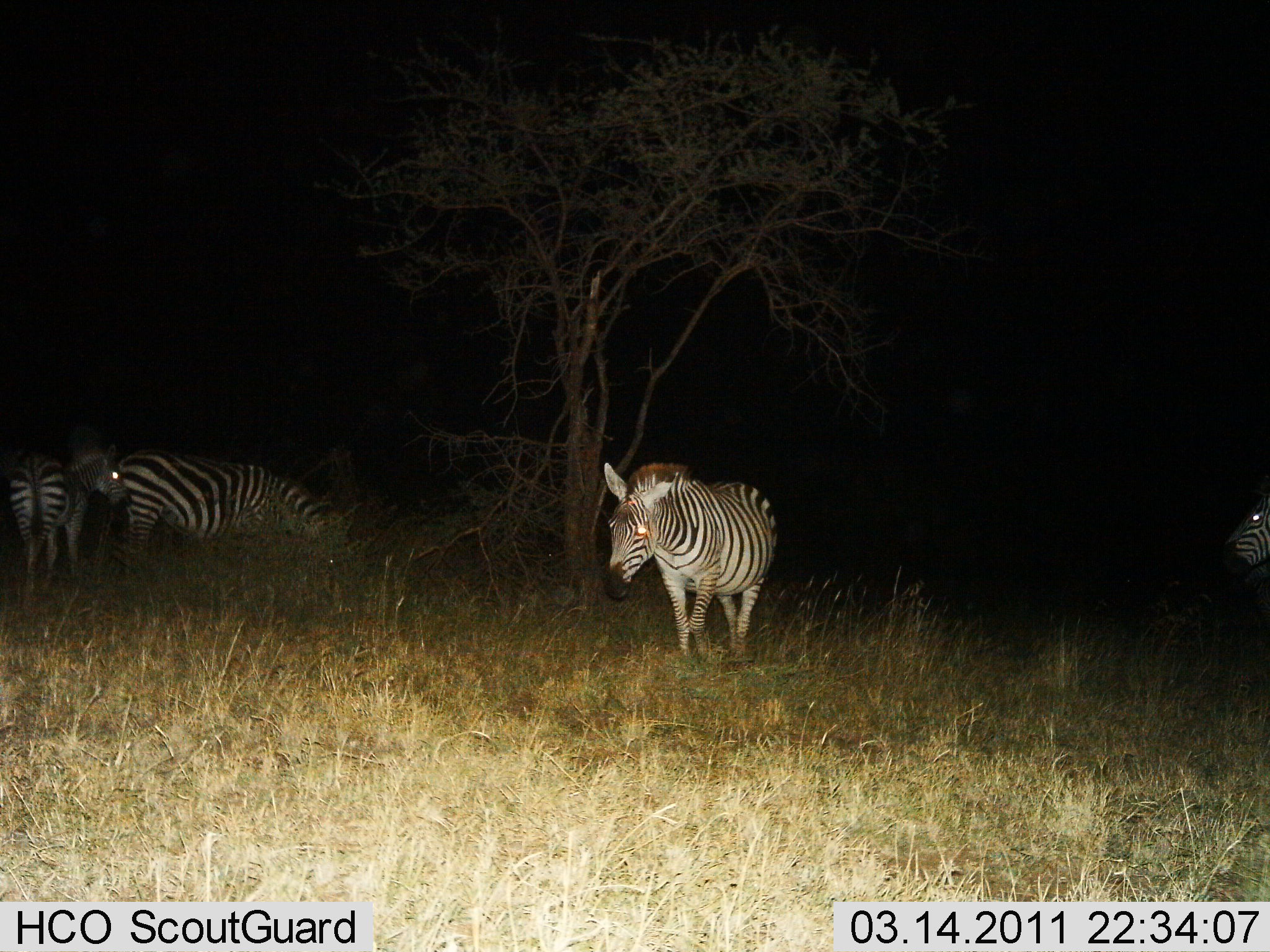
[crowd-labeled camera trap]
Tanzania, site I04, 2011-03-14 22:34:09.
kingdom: Animalia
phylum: Chordata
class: Mammalia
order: Perissodactyla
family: Equidae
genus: Equus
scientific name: Equus quagga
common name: plains zebra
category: zebra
Zebra (plains zebra) (Equus quagga), count 4. Behavior (volunteer vote fractions): standing 80%, resting 0%, moving 40%, interacting 0%. Young present (vote fraction): 10%. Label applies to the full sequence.